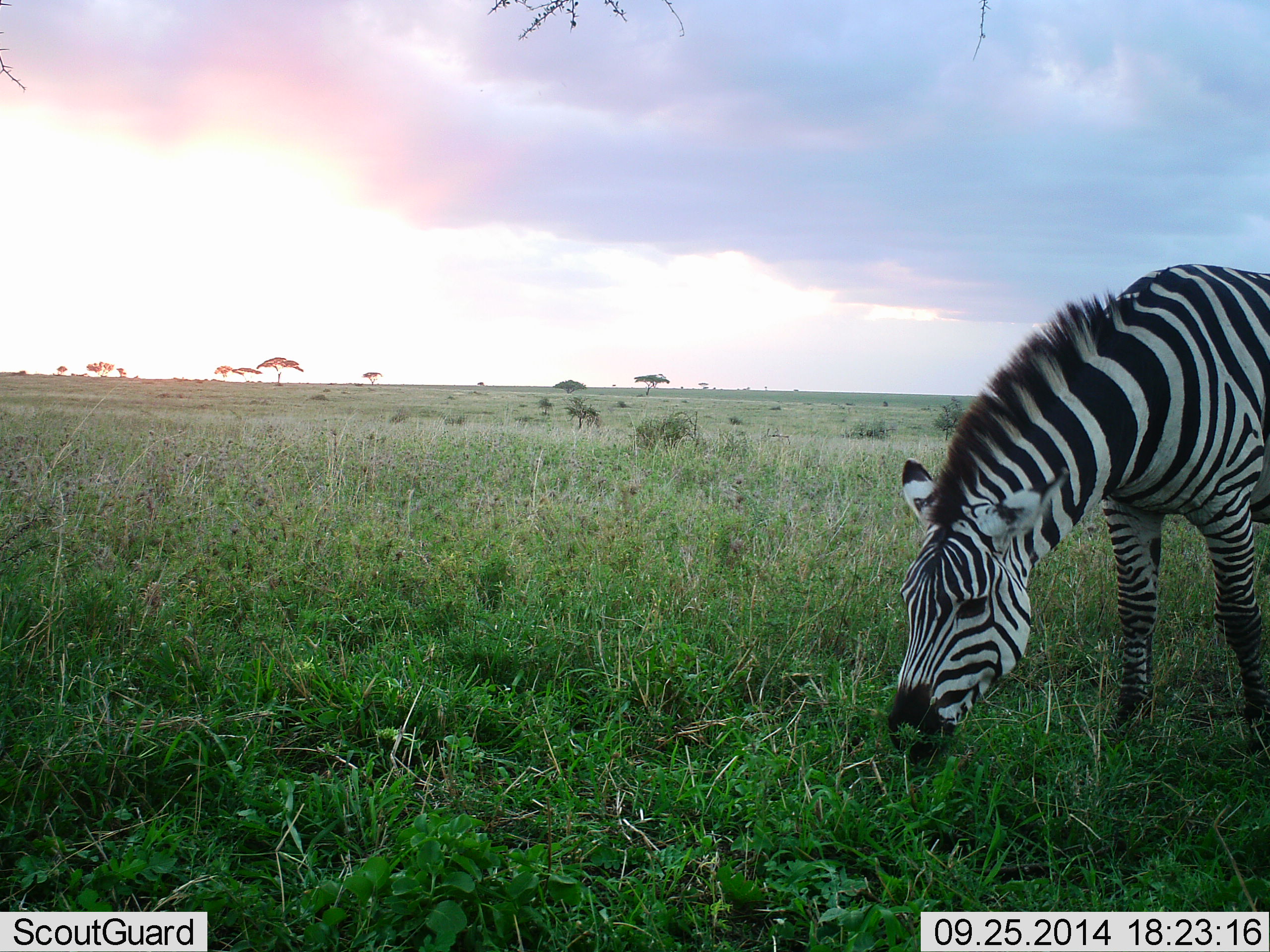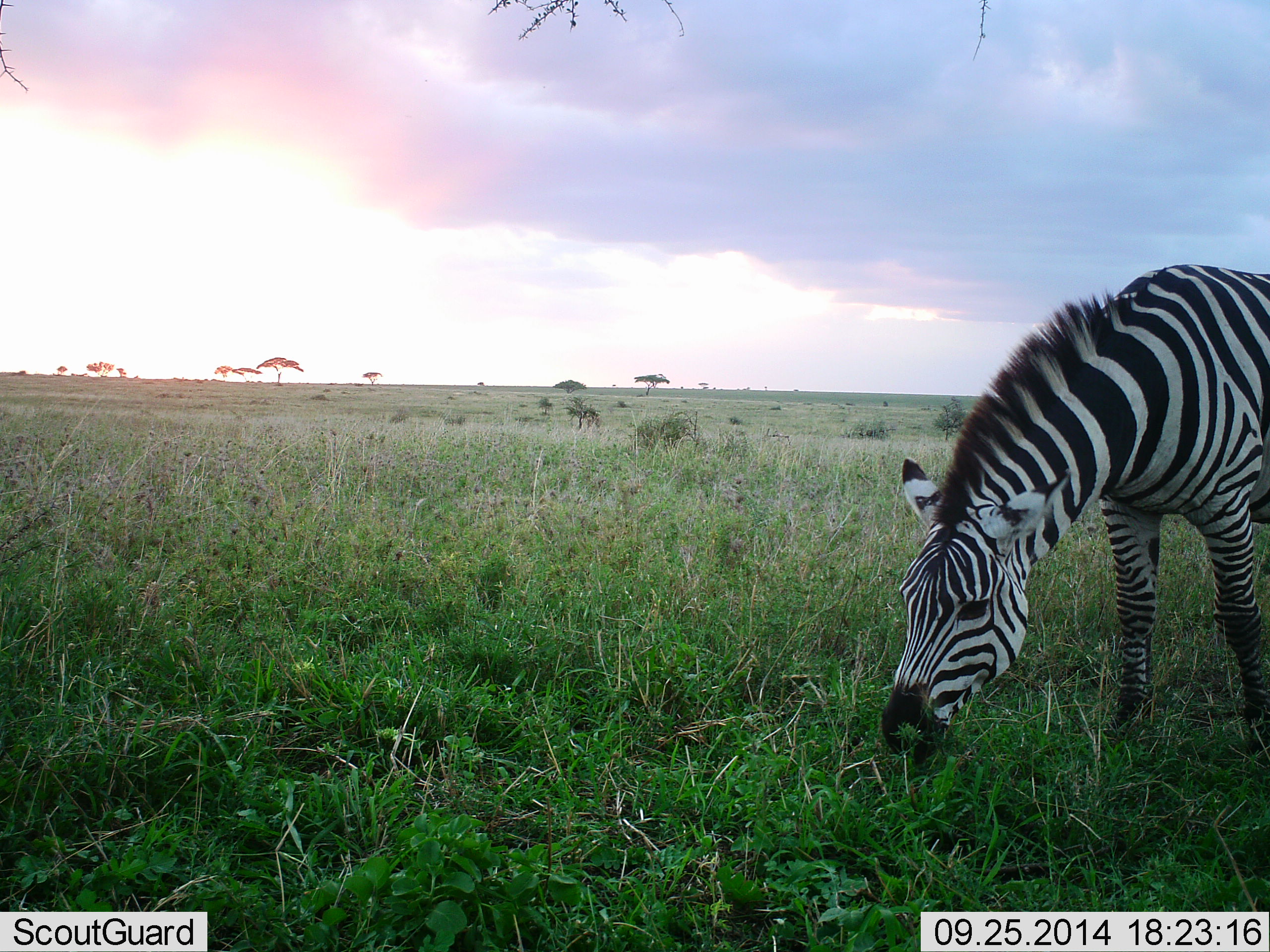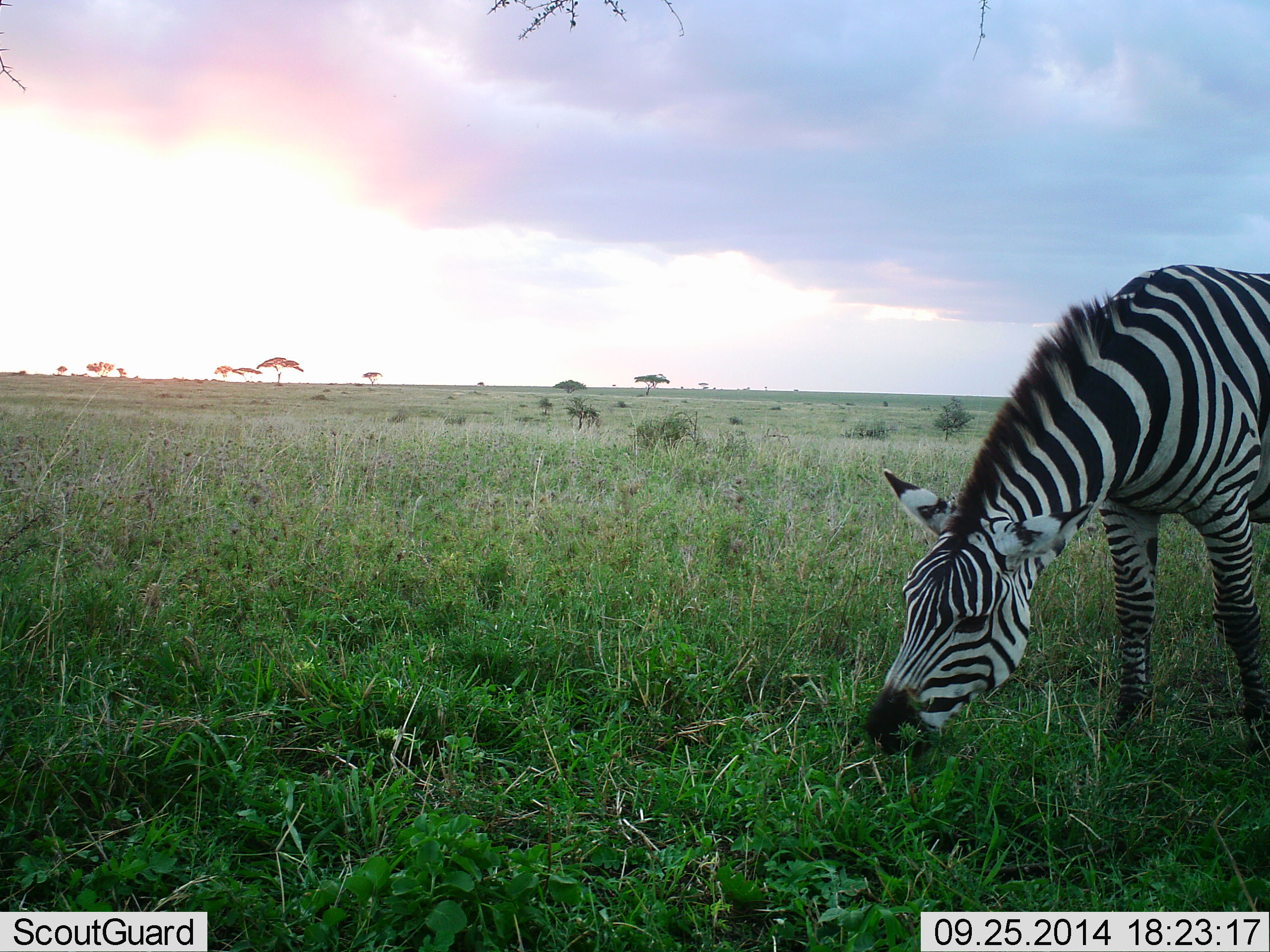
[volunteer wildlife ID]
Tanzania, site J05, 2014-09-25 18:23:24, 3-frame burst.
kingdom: Animalia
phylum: Chordata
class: Mammalia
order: Perissodactyla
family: Equidae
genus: Equus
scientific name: Equus quagga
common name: plains zebra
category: zebra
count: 1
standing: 20%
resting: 0%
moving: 0%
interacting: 0%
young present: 0%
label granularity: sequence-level